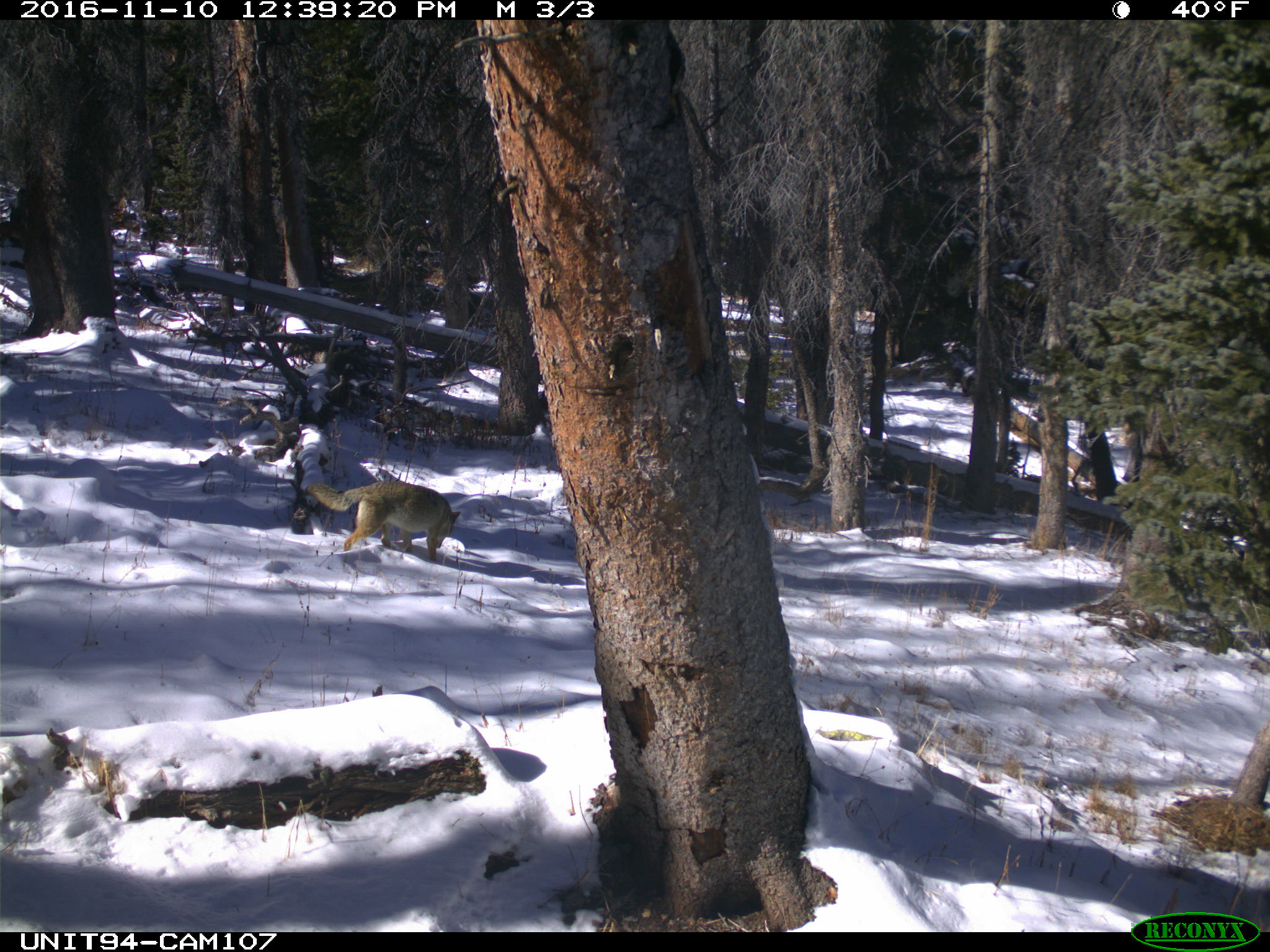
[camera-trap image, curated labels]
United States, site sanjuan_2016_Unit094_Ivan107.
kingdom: Animalia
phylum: Chordata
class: Mammalia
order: Carnivora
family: Canidae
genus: Canis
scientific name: Canis latrans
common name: coyote